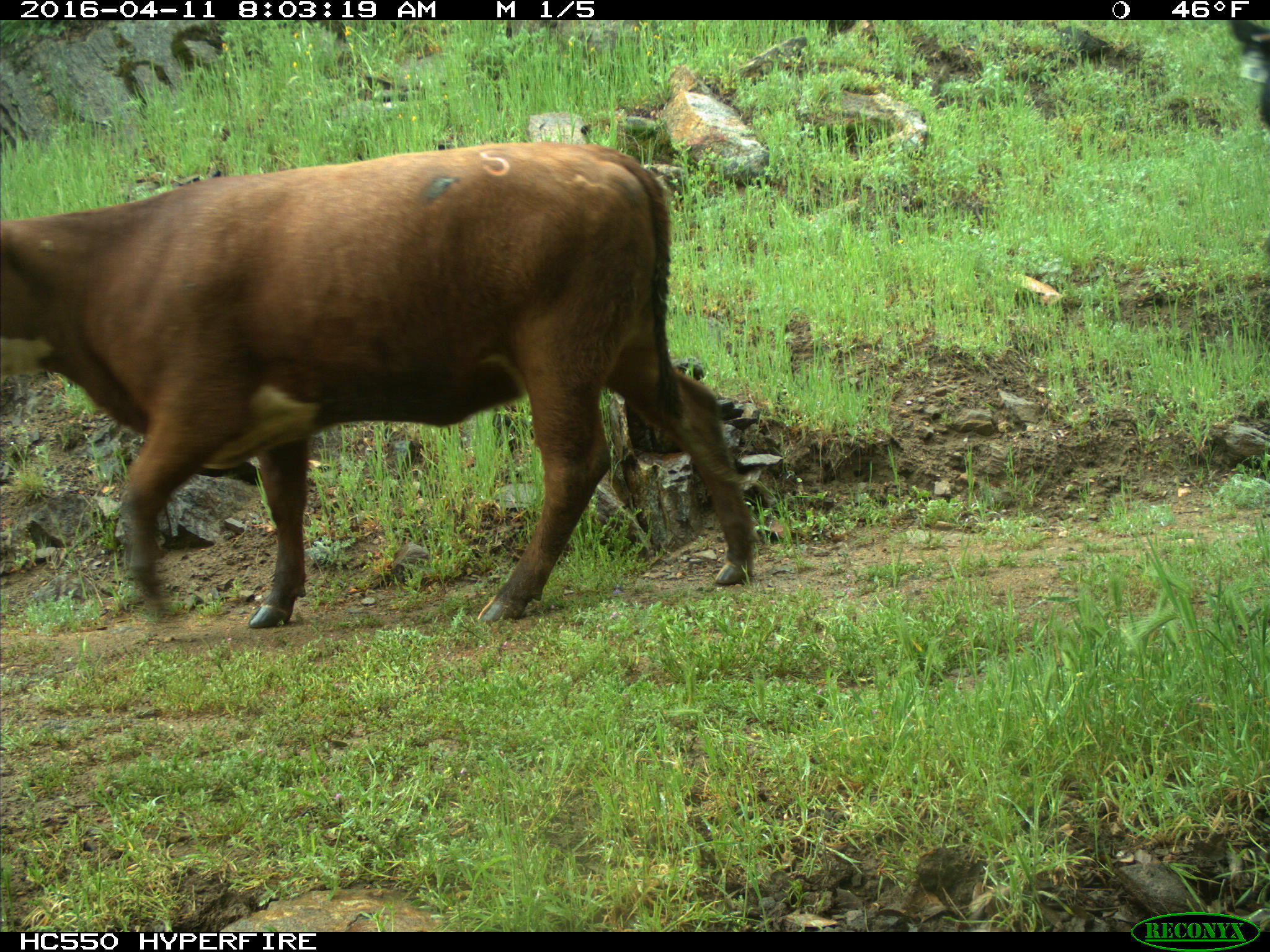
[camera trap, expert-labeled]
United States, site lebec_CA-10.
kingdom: Animalia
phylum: Chordata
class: Mammalia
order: Artiodactyla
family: Bovidae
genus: Bos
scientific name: Bos taurus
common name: domestic cow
Bos taurus (domestic cow).